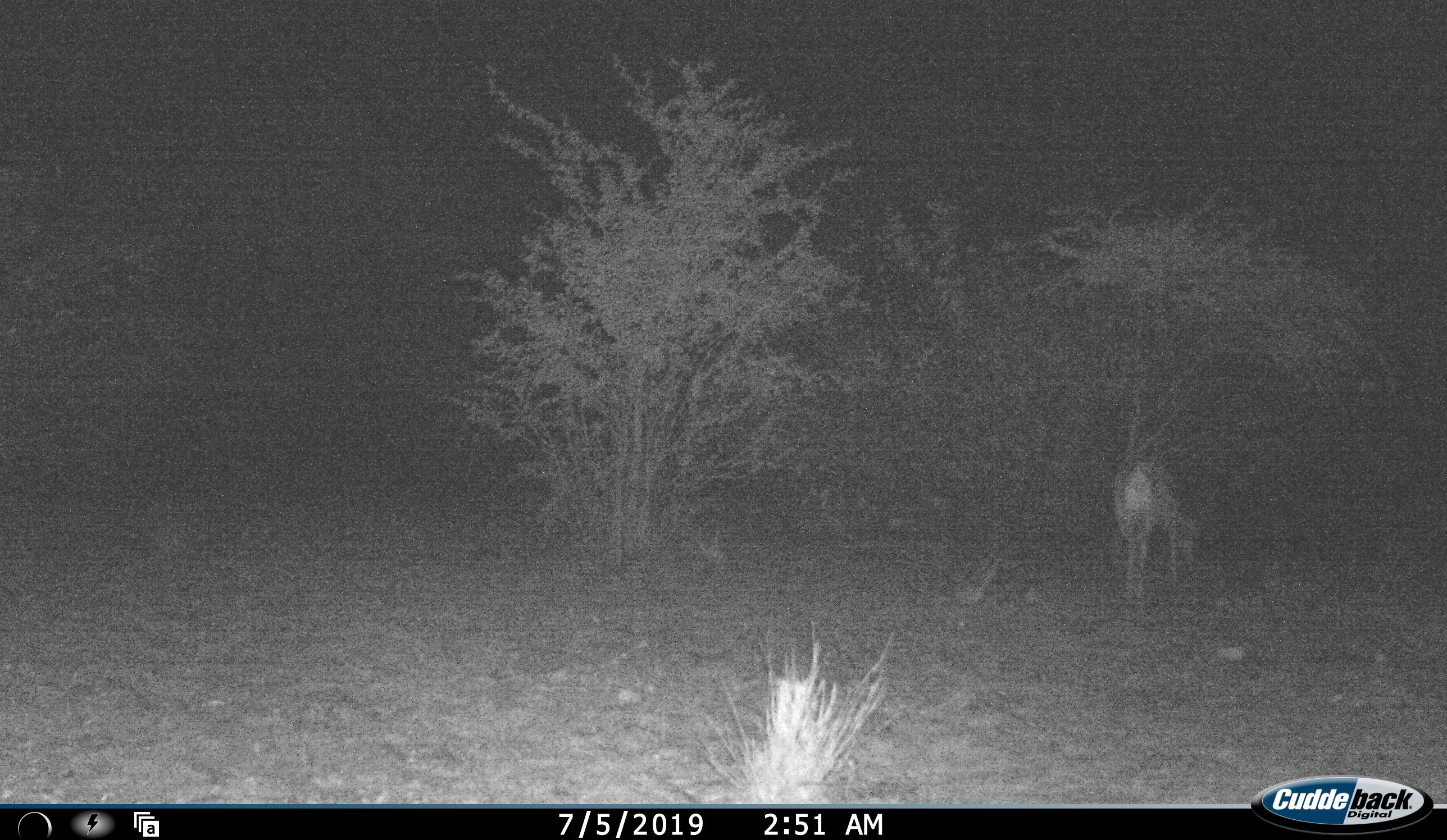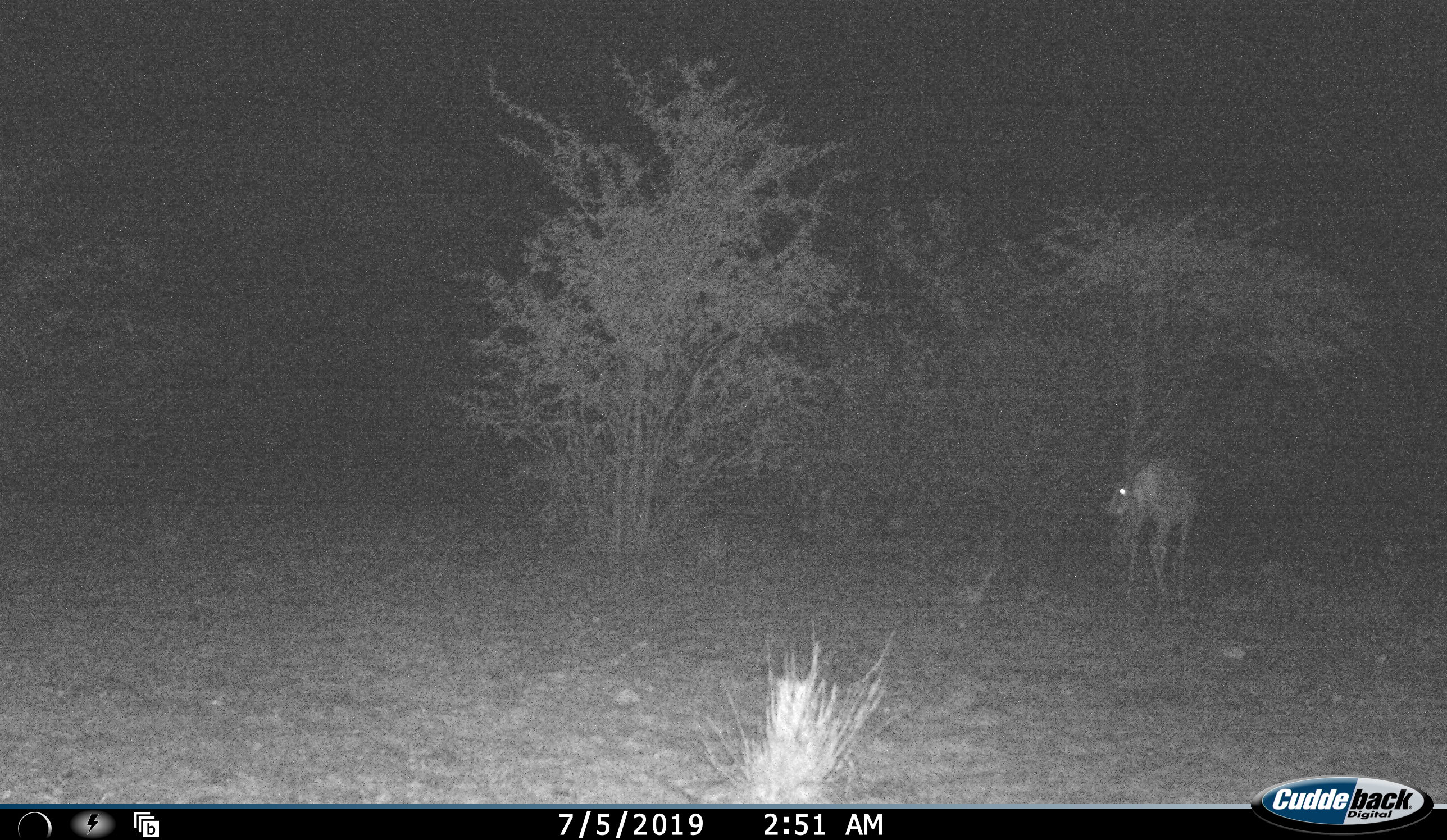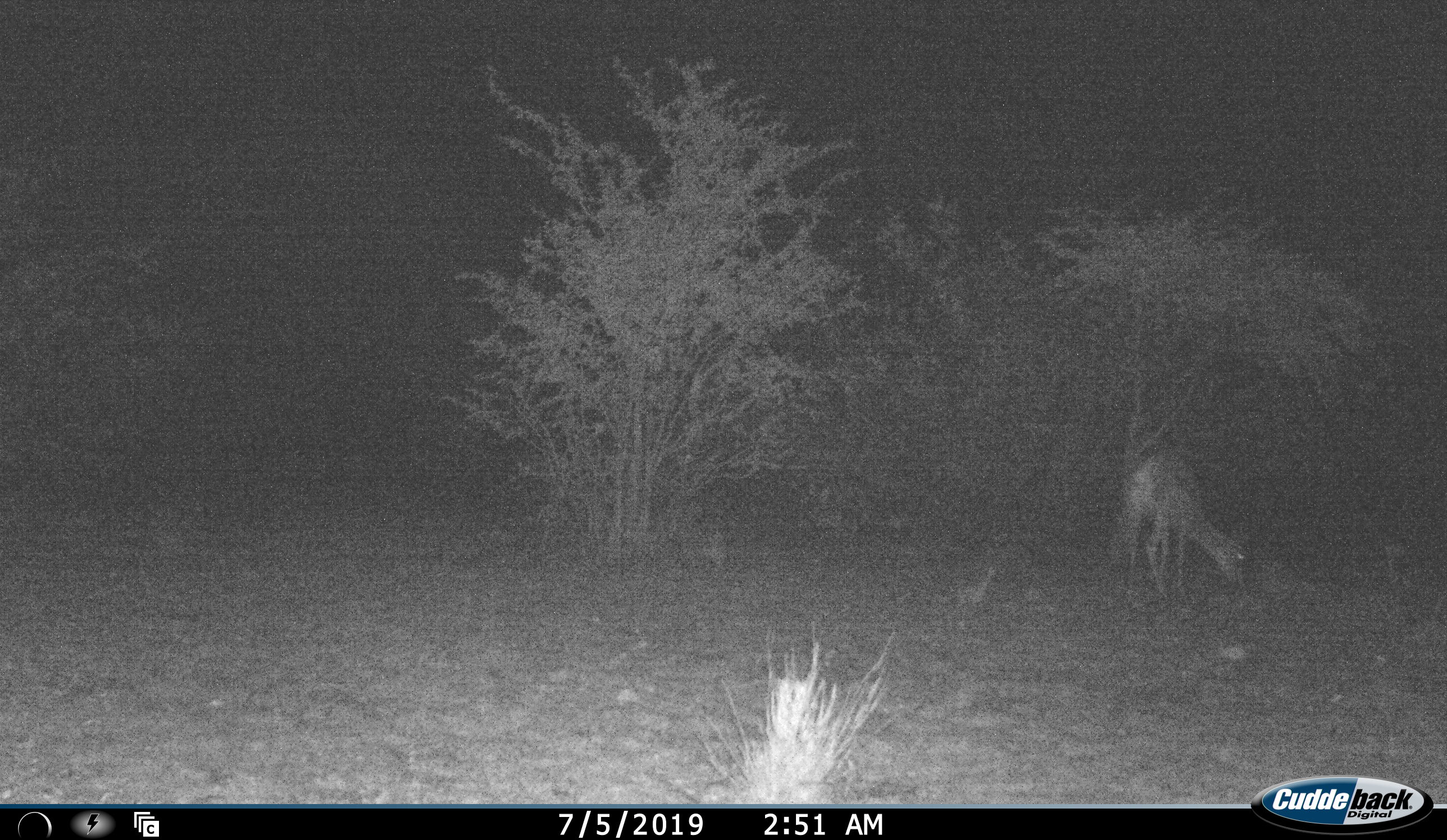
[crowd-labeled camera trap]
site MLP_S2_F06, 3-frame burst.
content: unidentified animal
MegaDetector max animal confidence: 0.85